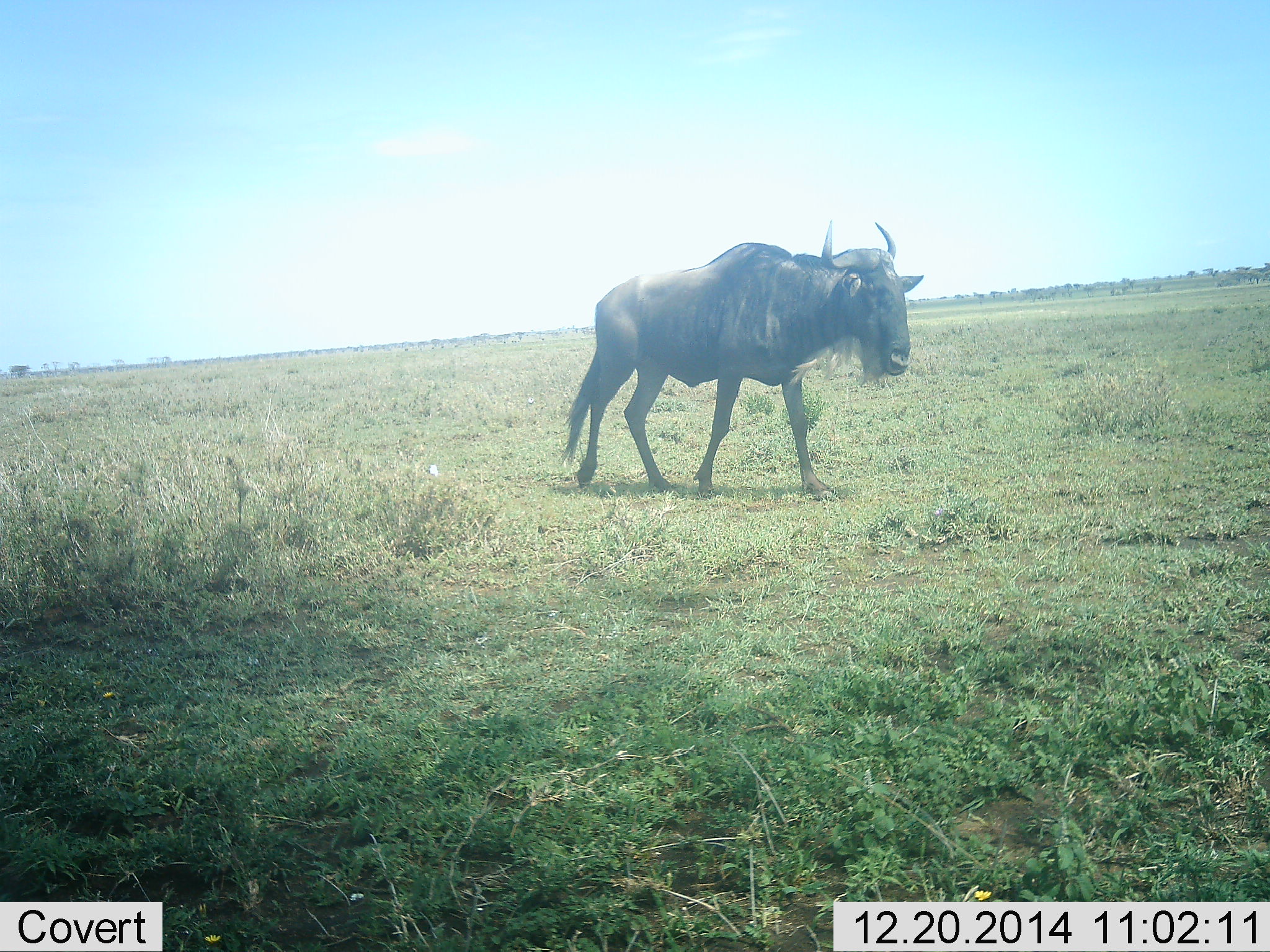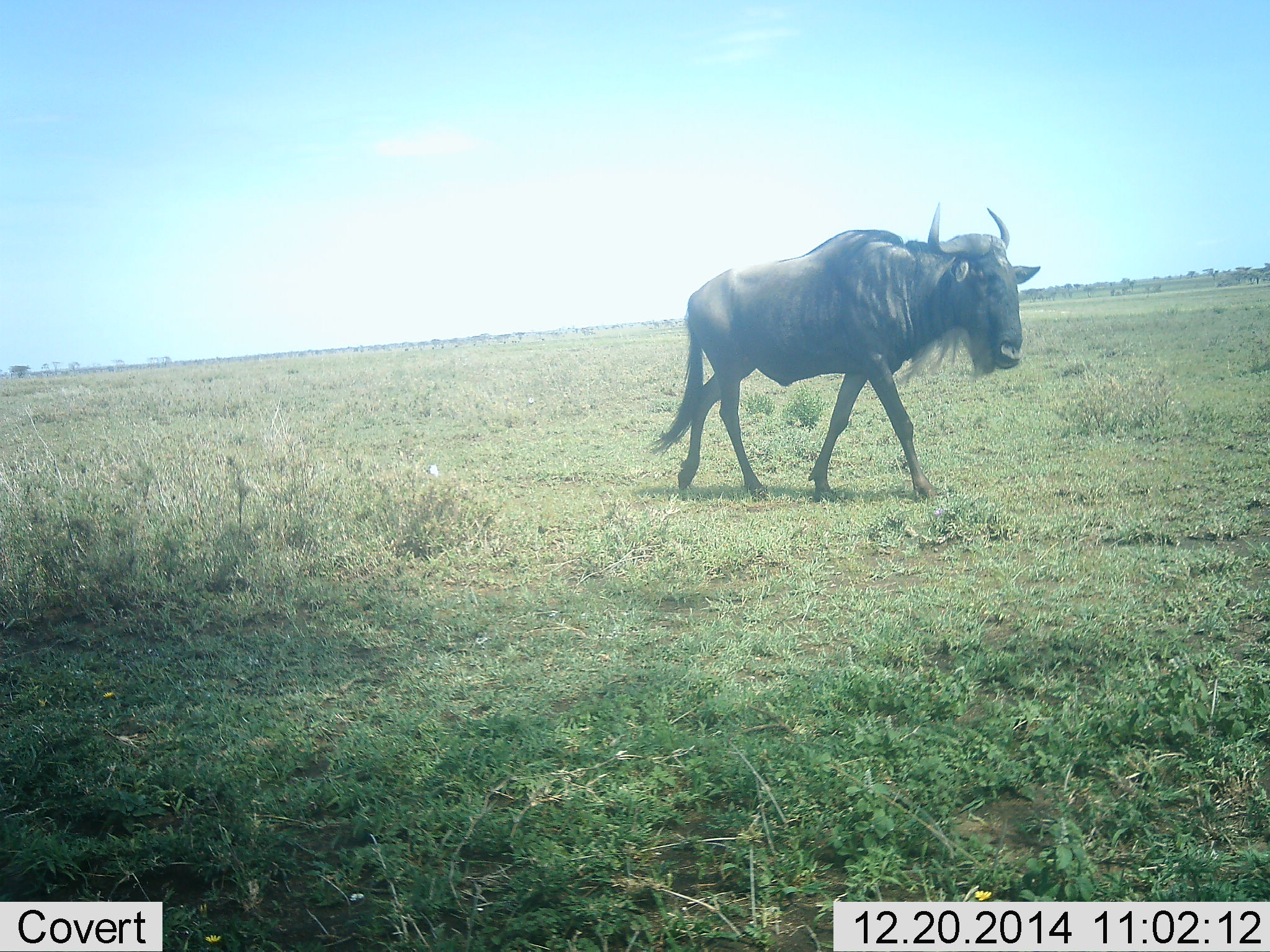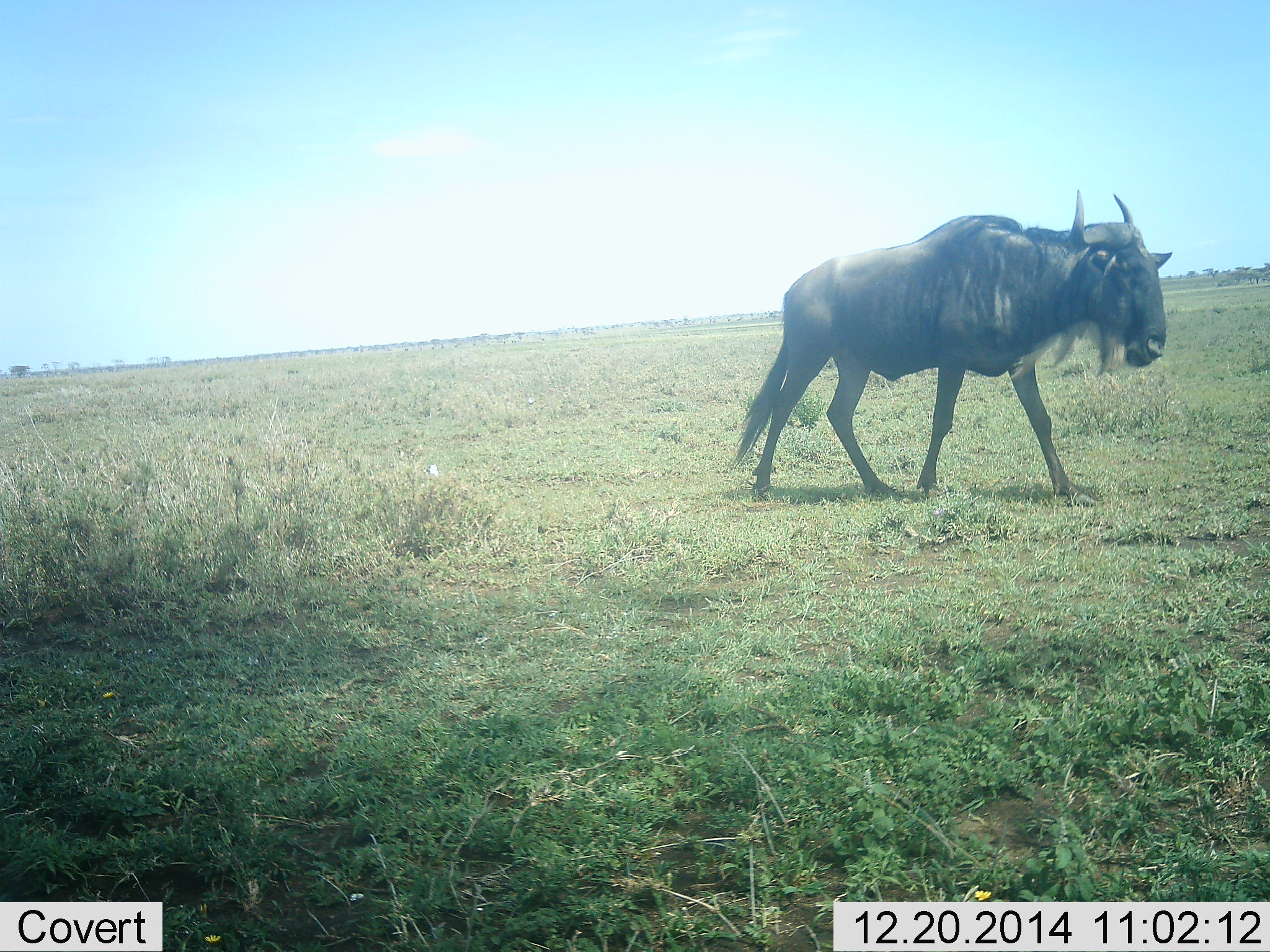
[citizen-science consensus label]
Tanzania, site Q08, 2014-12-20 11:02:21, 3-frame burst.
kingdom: Animalia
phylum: Chordata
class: Mammalia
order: Artiodactyla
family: Bovidae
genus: Connochaetes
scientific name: Connochaetes taurinus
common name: blue wildebeest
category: wildebeest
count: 1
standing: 0%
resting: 0%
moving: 100%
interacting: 0%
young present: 0%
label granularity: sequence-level